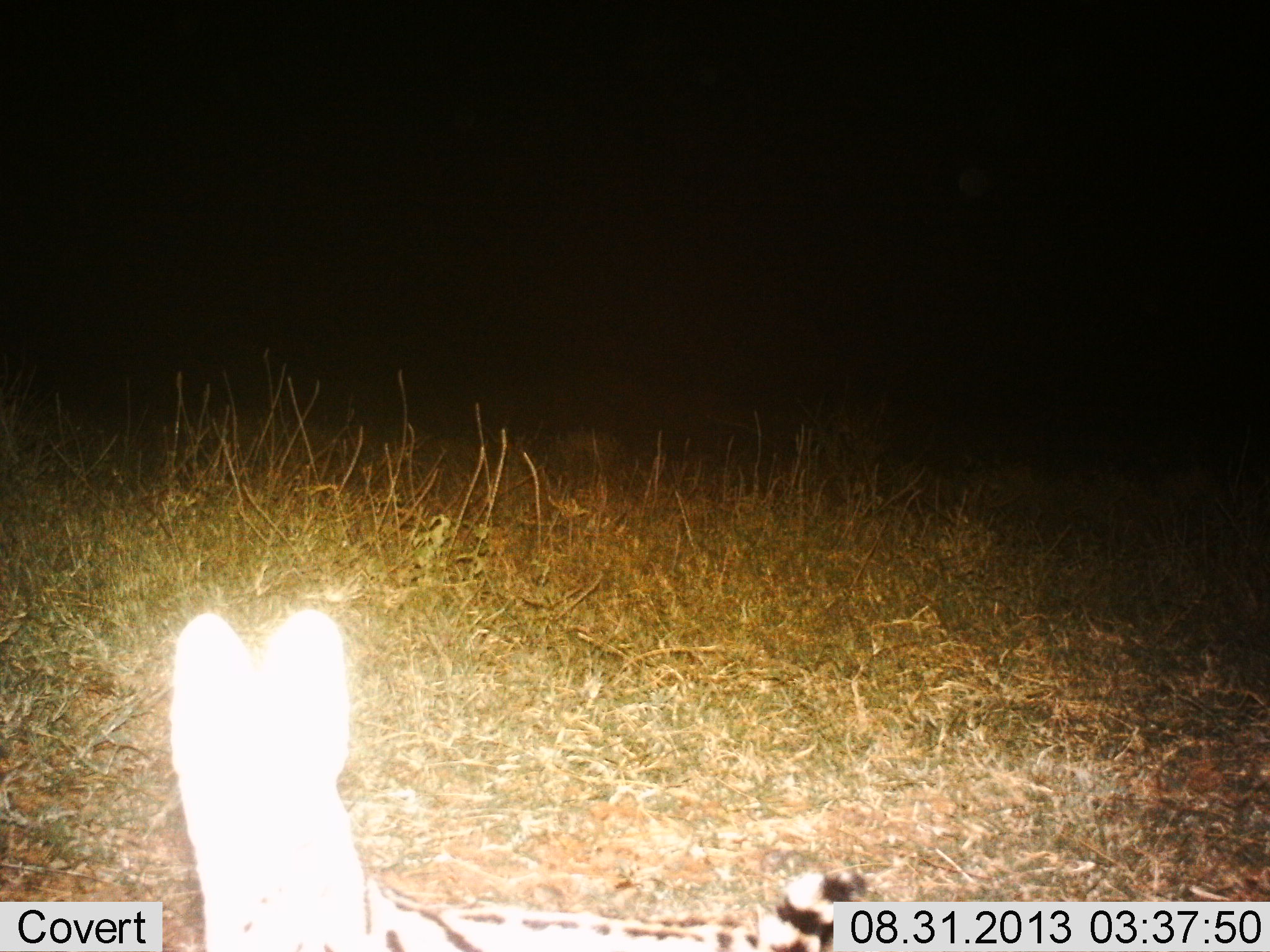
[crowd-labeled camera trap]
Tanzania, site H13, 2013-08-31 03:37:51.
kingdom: Animalia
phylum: Chordata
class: Mammalia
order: Carnivora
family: Felidae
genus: Leptailurus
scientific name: Leptailurus serval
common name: serval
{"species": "serval (Leptailurus serval)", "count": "1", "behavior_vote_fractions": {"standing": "80%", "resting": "7%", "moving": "13%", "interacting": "0%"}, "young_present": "0%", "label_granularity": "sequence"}